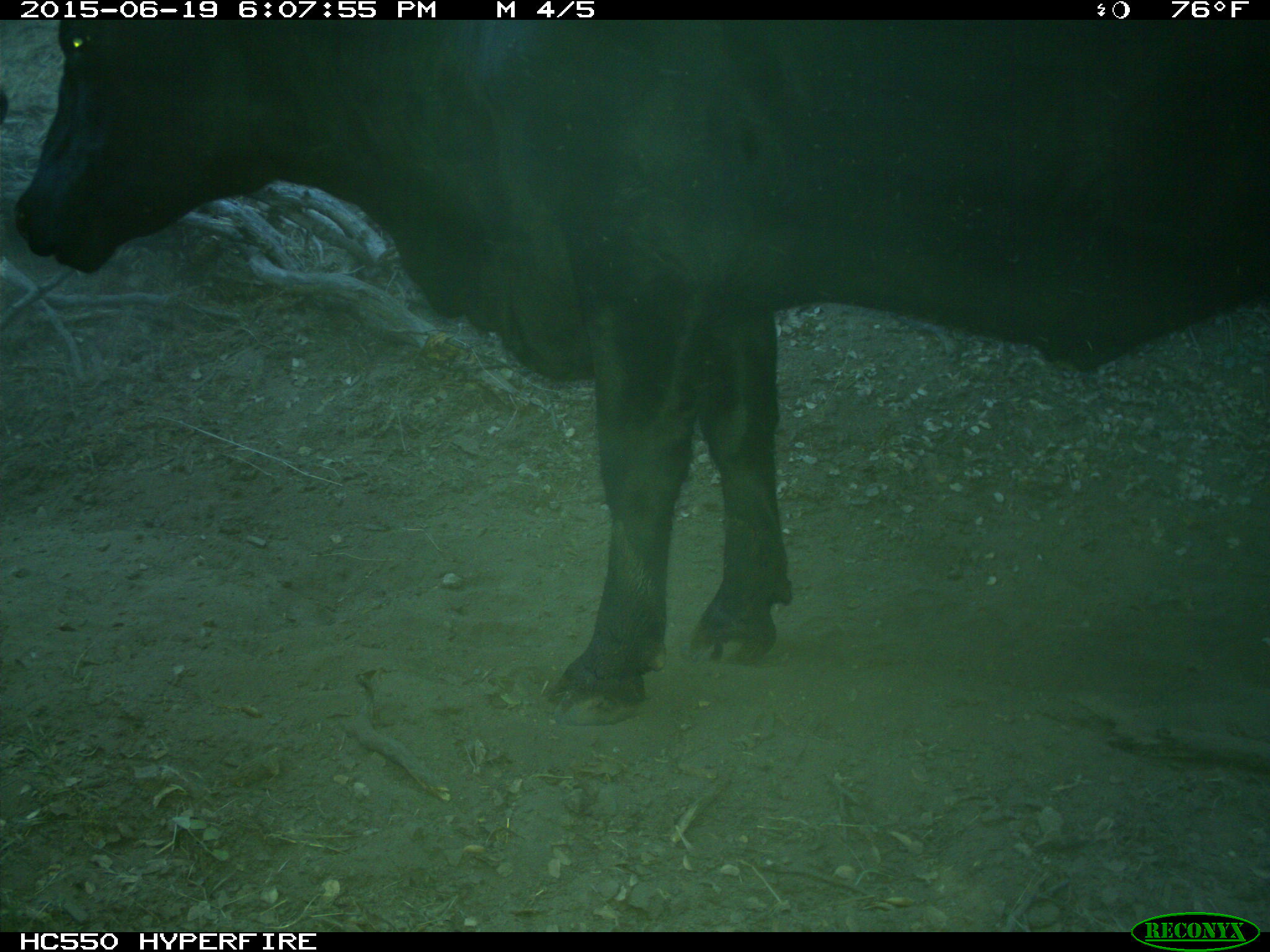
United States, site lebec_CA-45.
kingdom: Animalia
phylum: Chordata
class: Mammalia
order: Artiodactyla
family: Bovidae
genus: Bos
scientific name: Bos taurus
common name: domestic cow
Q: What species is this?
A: Bos taurus (domestic cow).